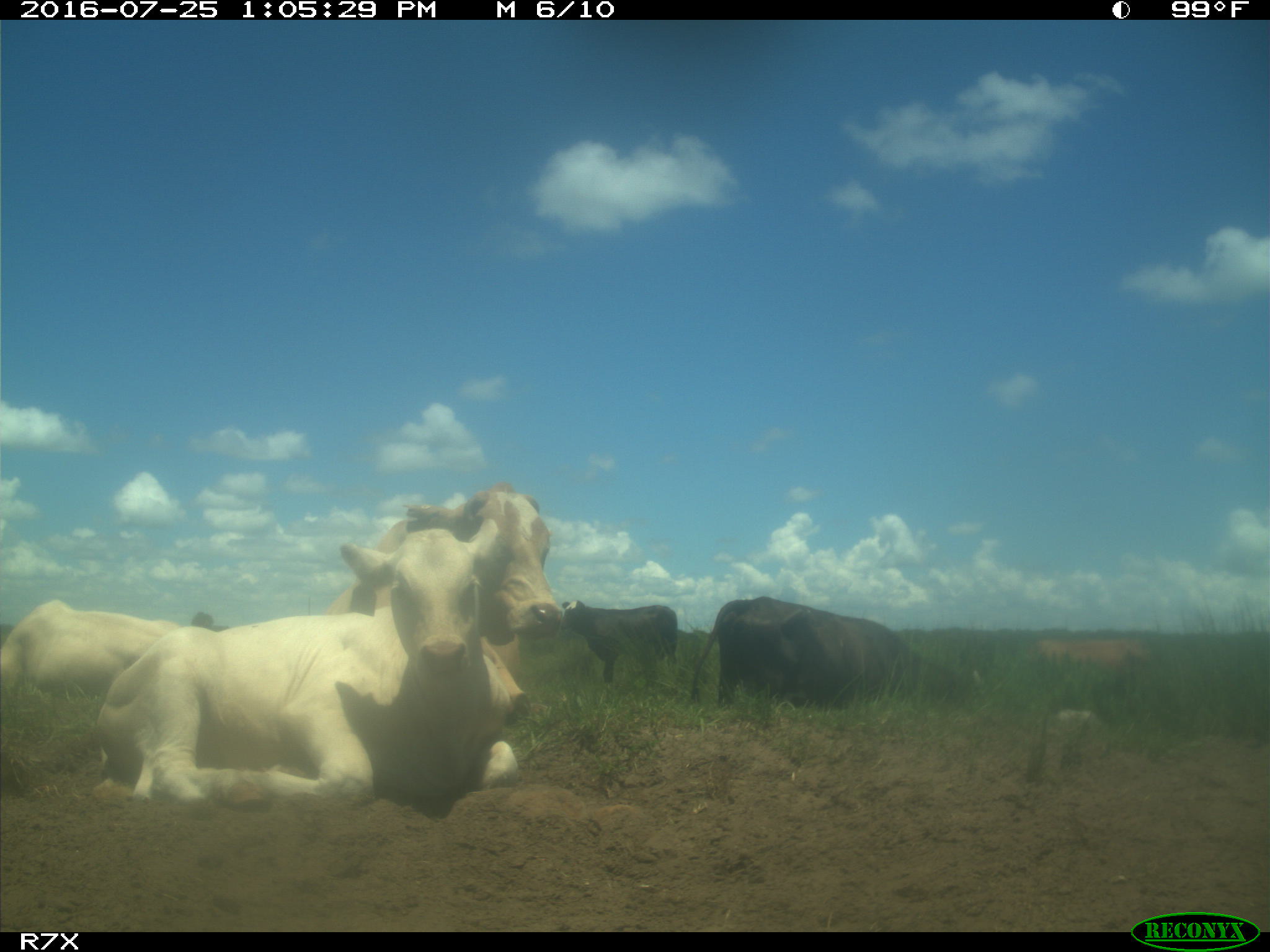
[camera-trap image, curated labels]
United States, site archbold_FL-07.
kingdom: Animalia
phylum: Chordata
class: Mammalia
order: Artiodactyla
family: Bovidae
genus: Bos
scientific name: Bos taurus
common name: domestic cow